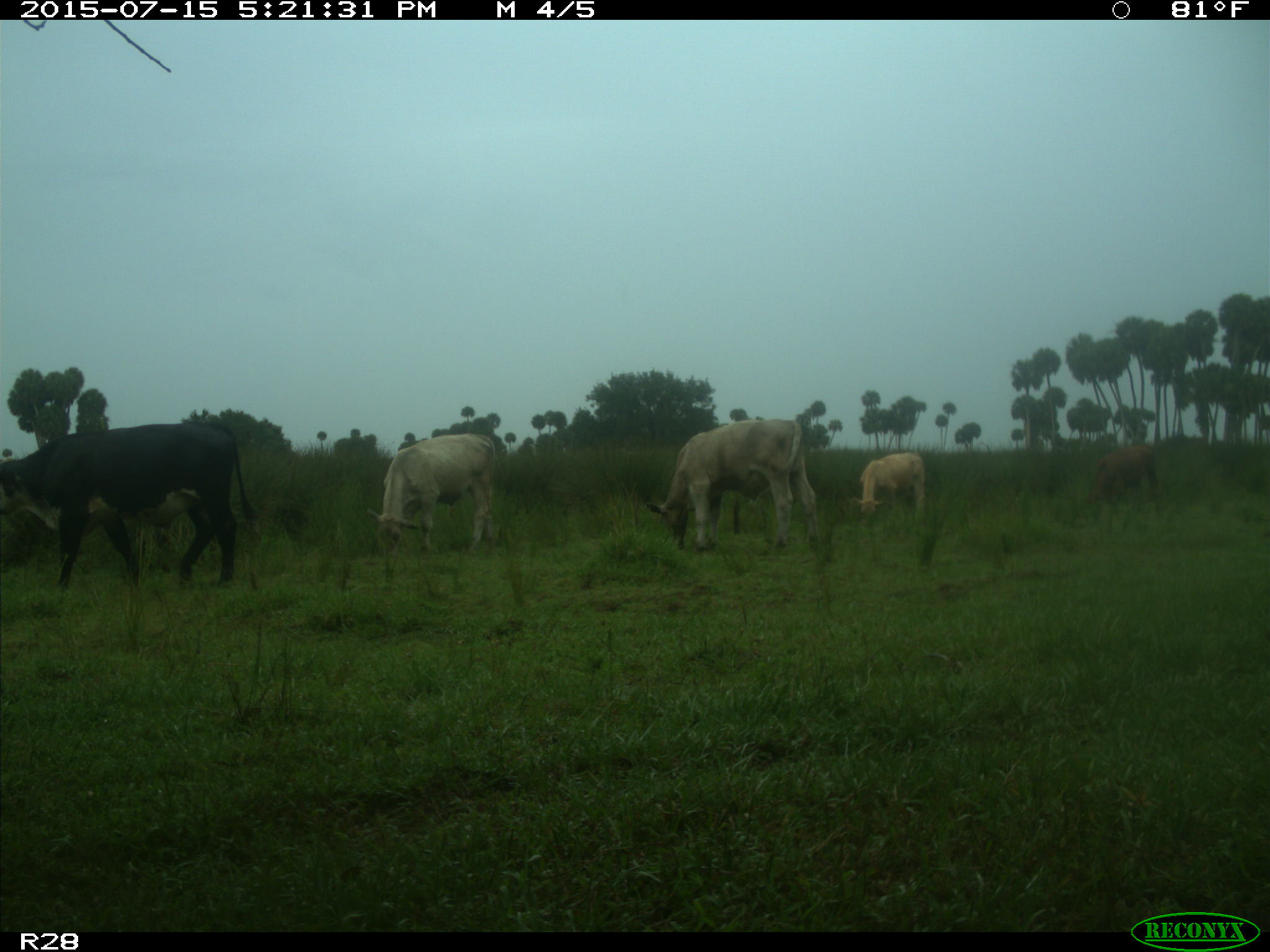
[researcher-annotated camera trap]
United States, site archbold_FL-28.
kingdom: Animalia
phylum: Chordata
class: Mammalia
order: Artiodactyla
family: Bovidae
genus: Bos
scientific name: Bos taurus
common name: domestic cow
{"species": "Bos taurus (domestic cow)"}